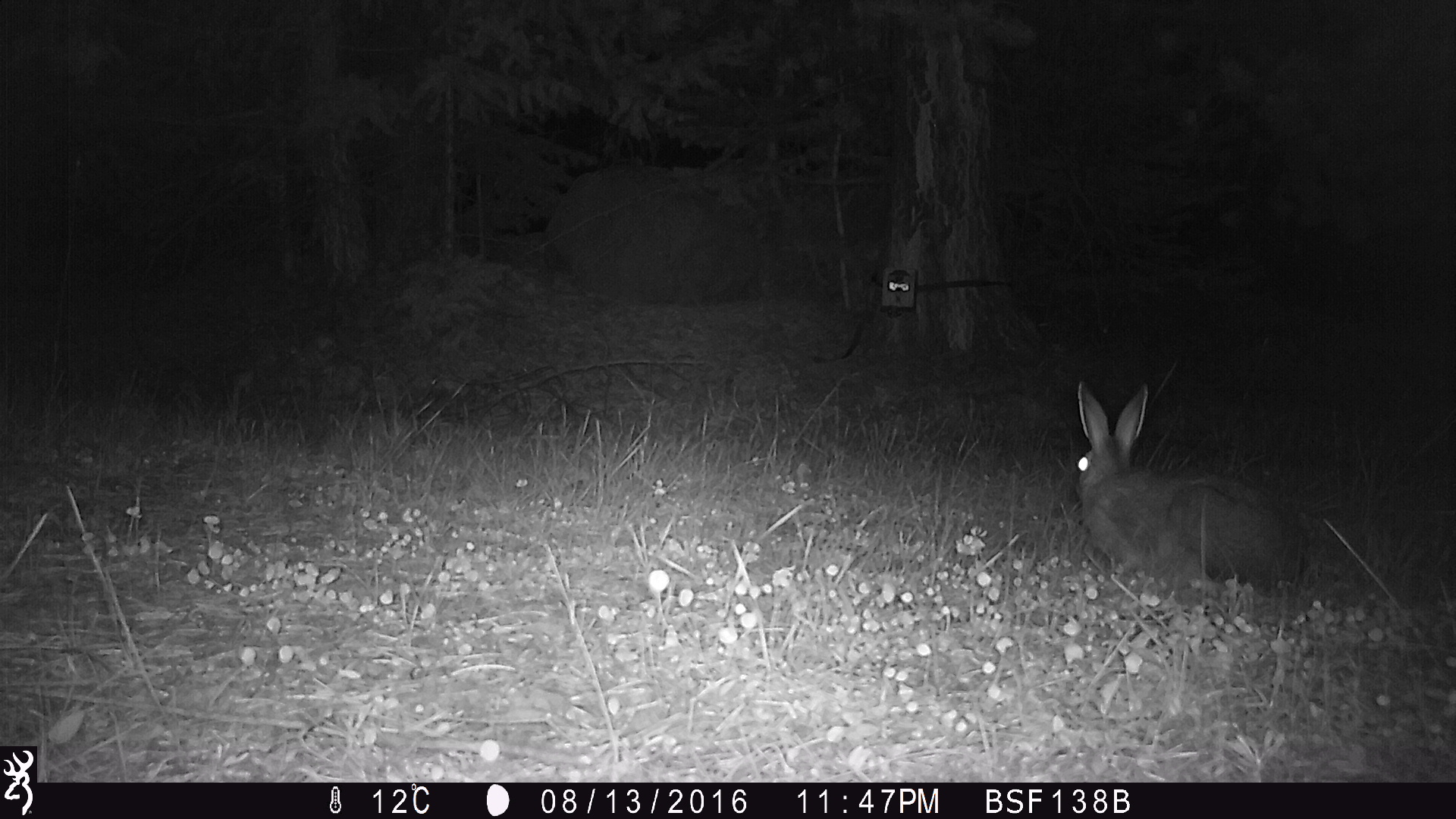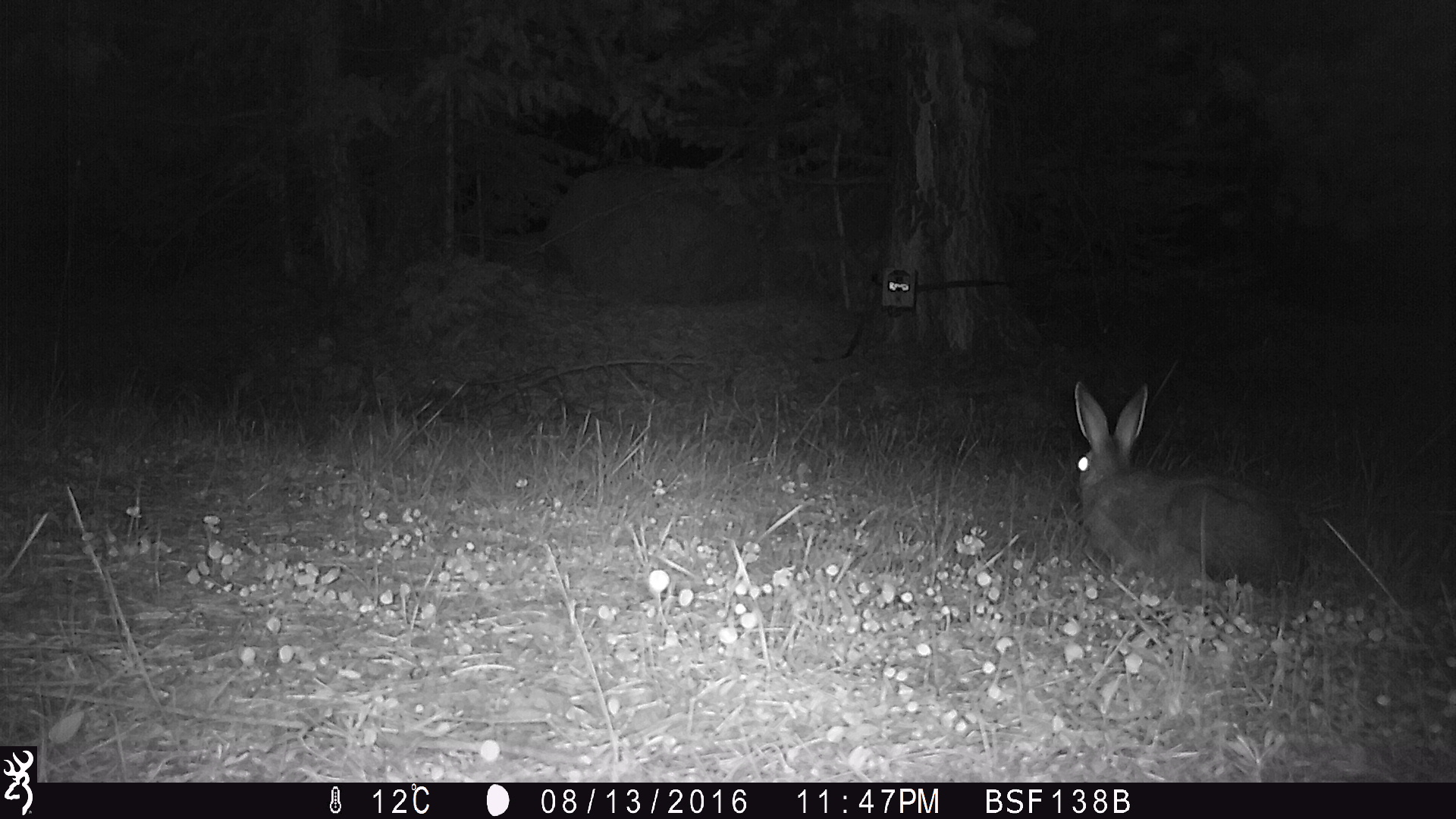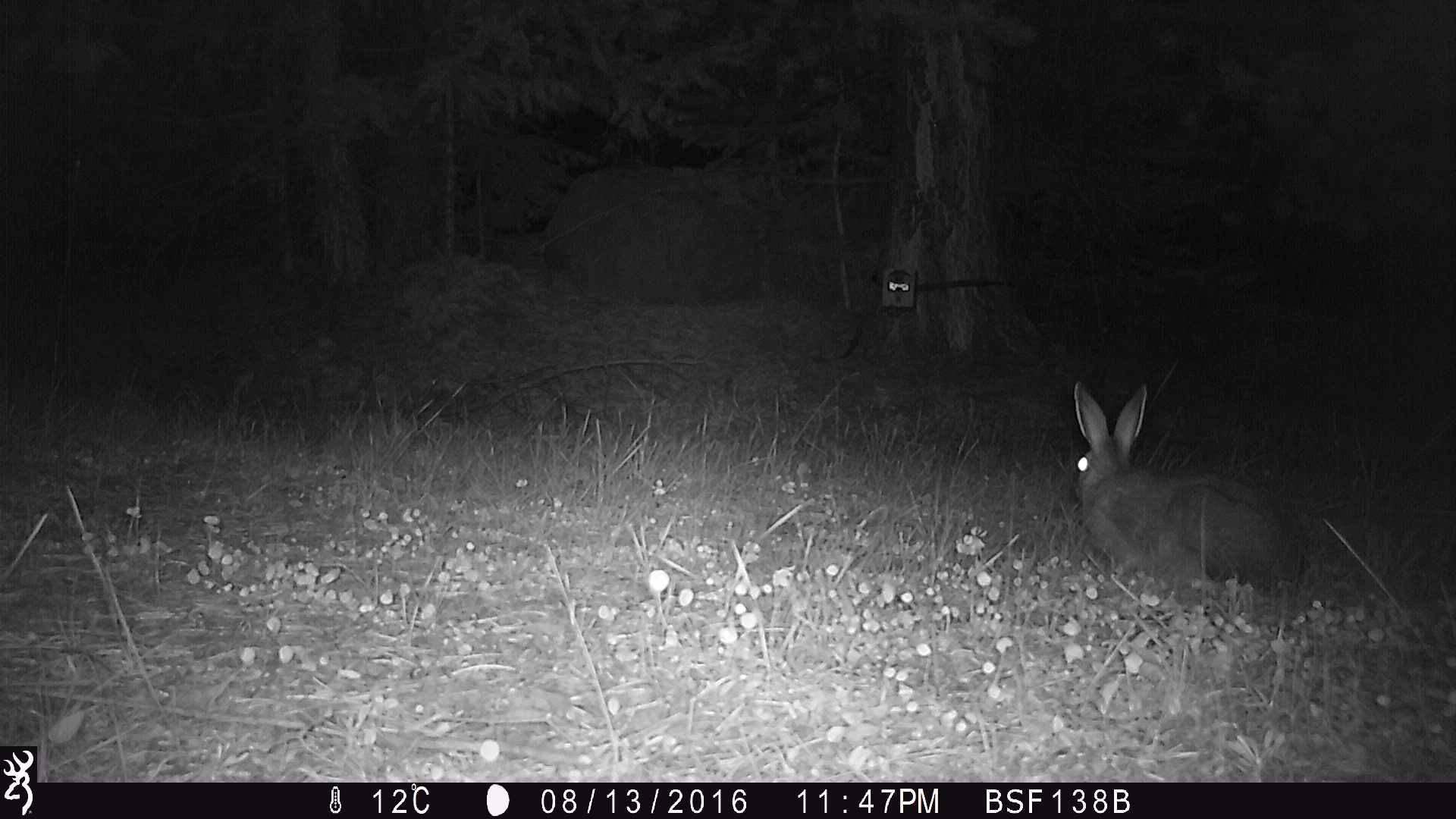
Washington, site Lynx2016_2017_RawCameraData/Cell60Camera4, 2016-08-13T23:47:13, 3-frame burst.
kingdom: Animalia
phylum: Chordata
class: Mammalia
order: Lagomorpha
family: Leporidae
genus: Lepus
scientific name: Lepus americanus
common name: snowshoe hare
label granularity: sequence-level